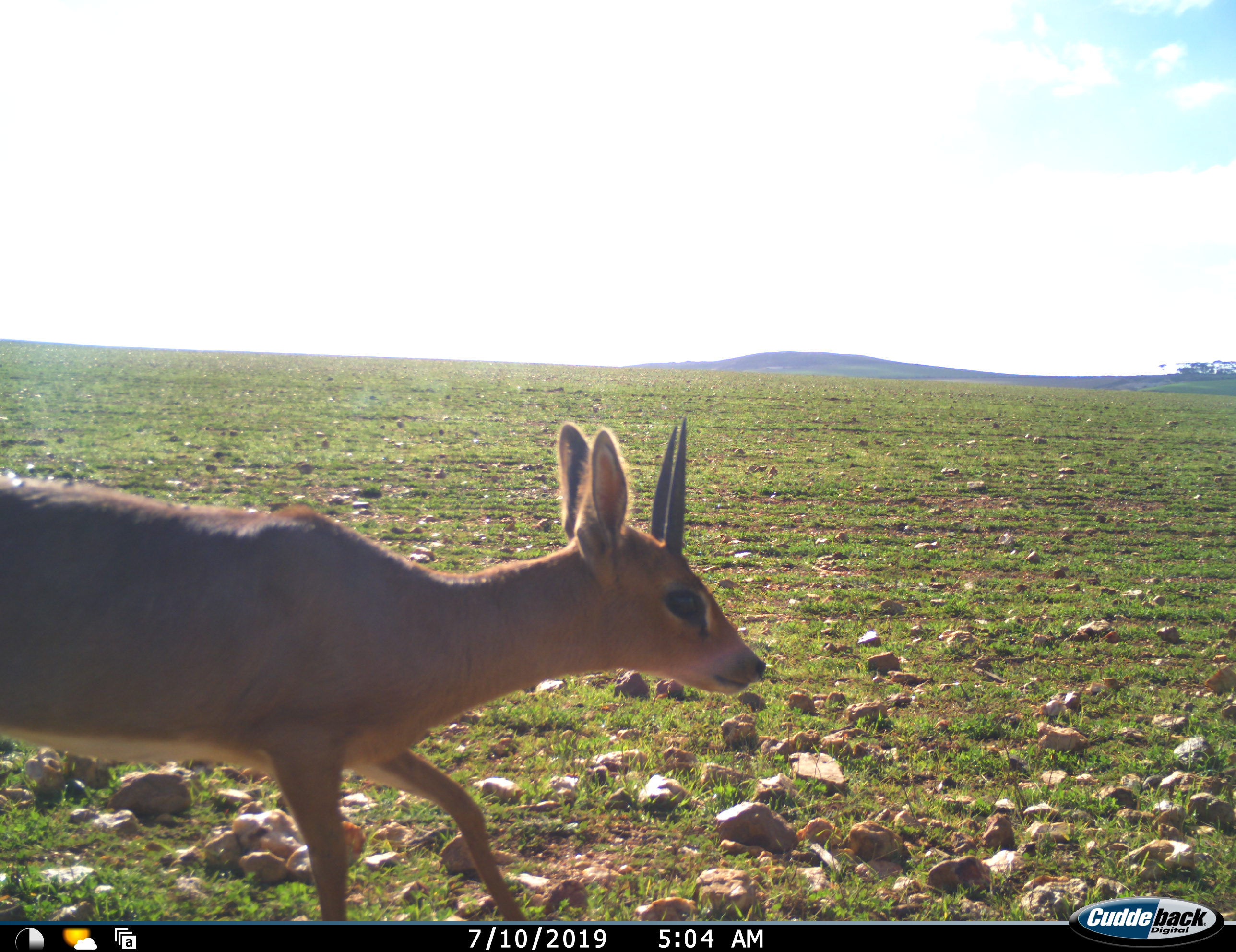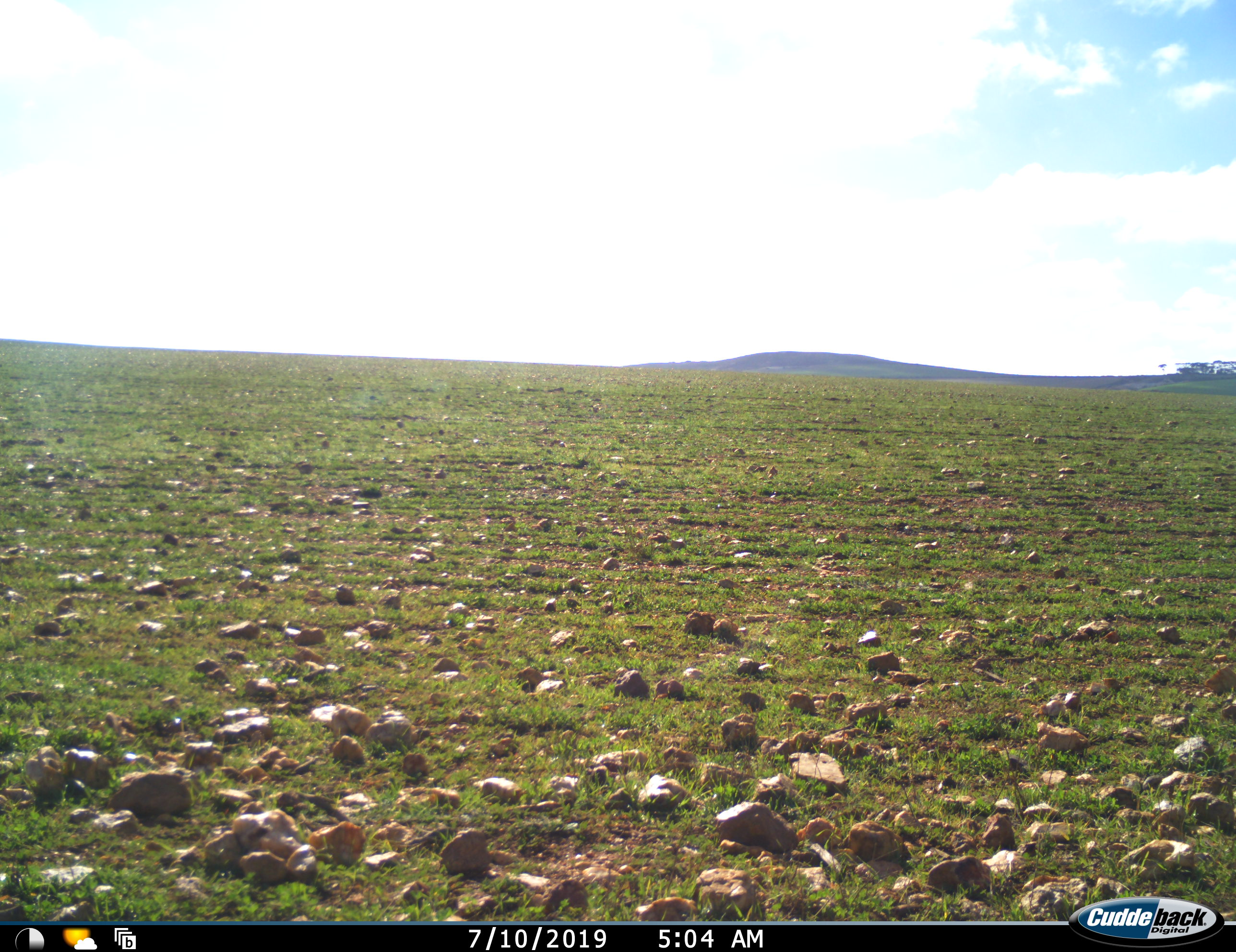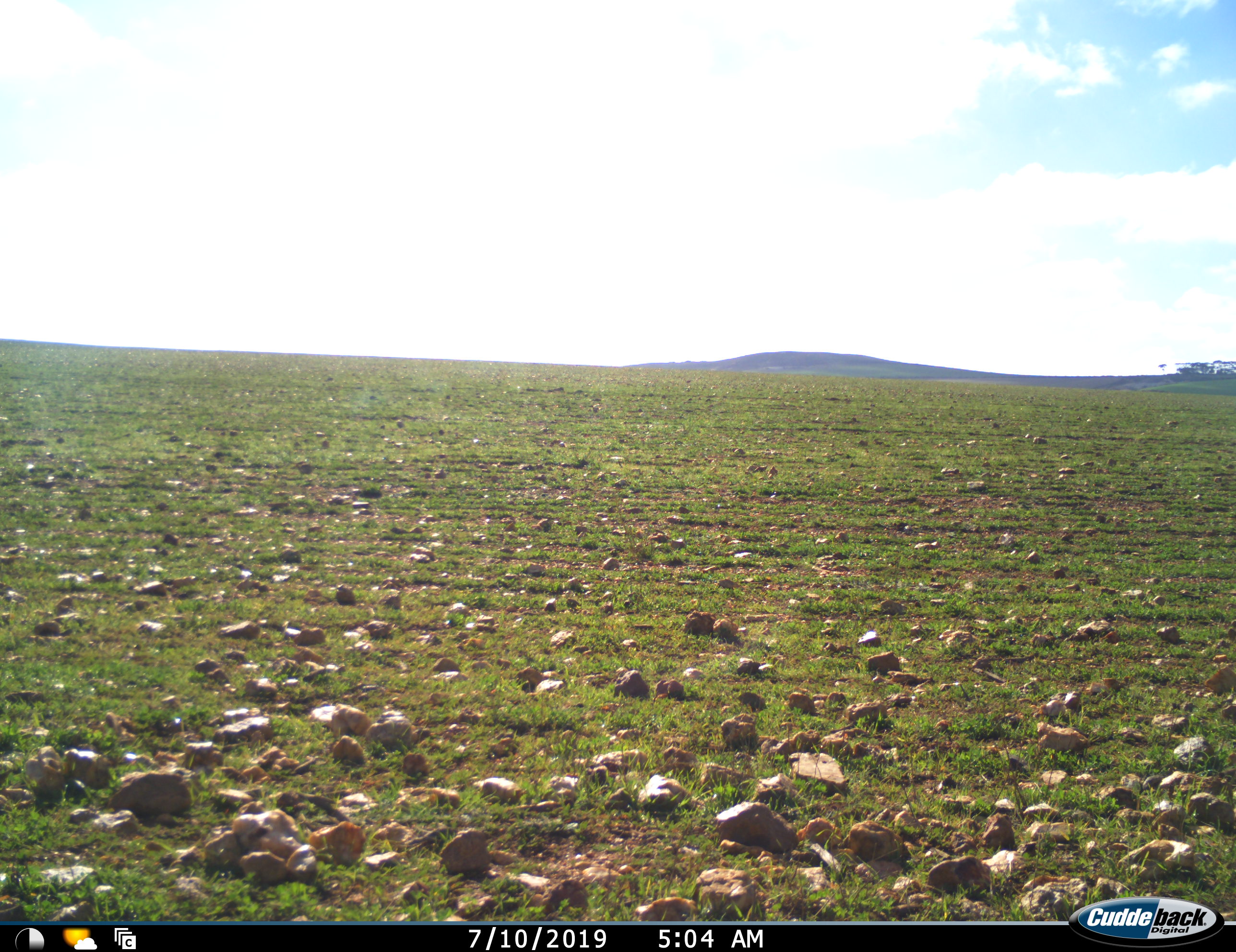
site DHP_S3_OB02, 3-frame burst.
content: unidentified animal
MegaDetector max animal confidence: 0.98